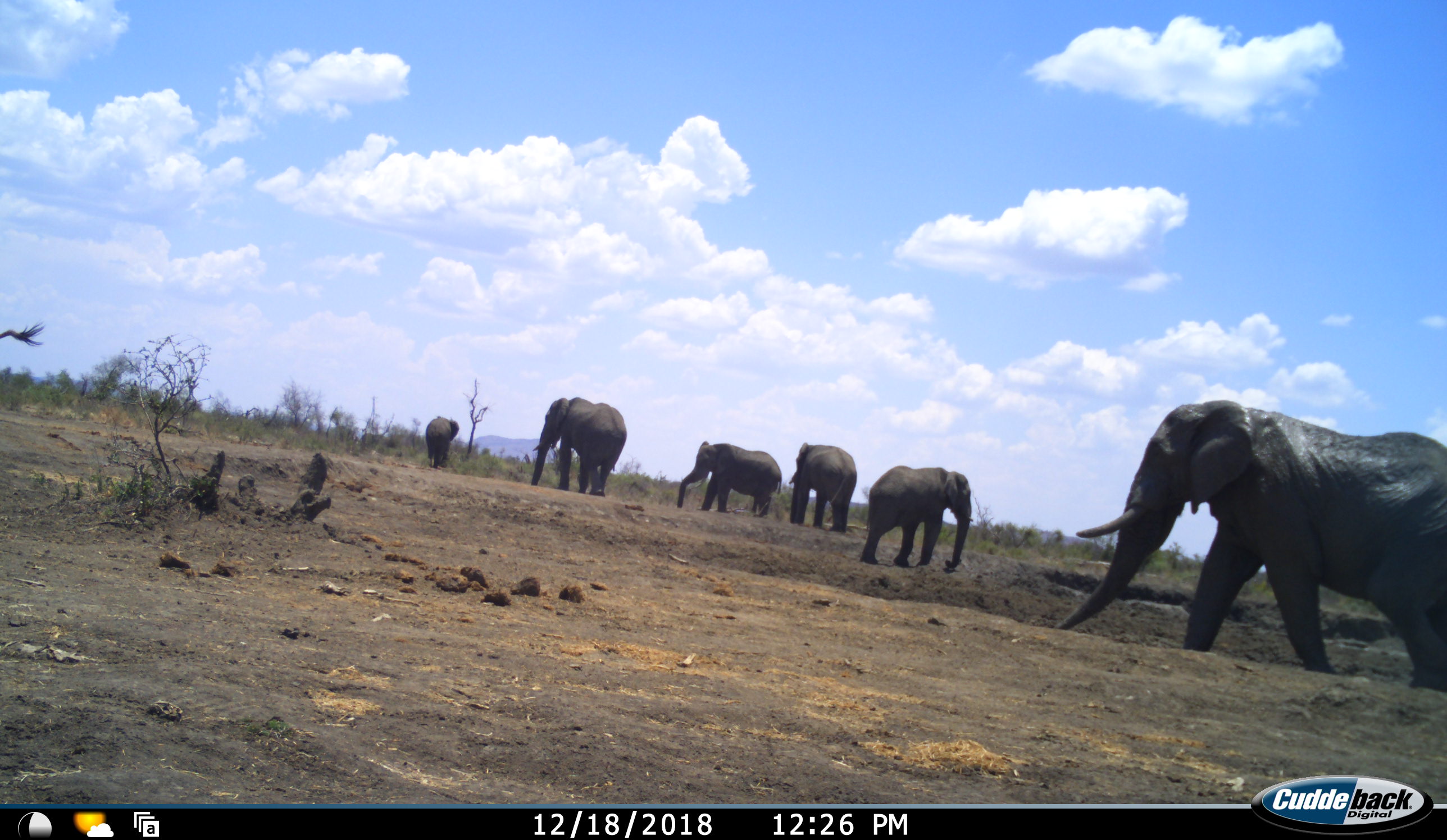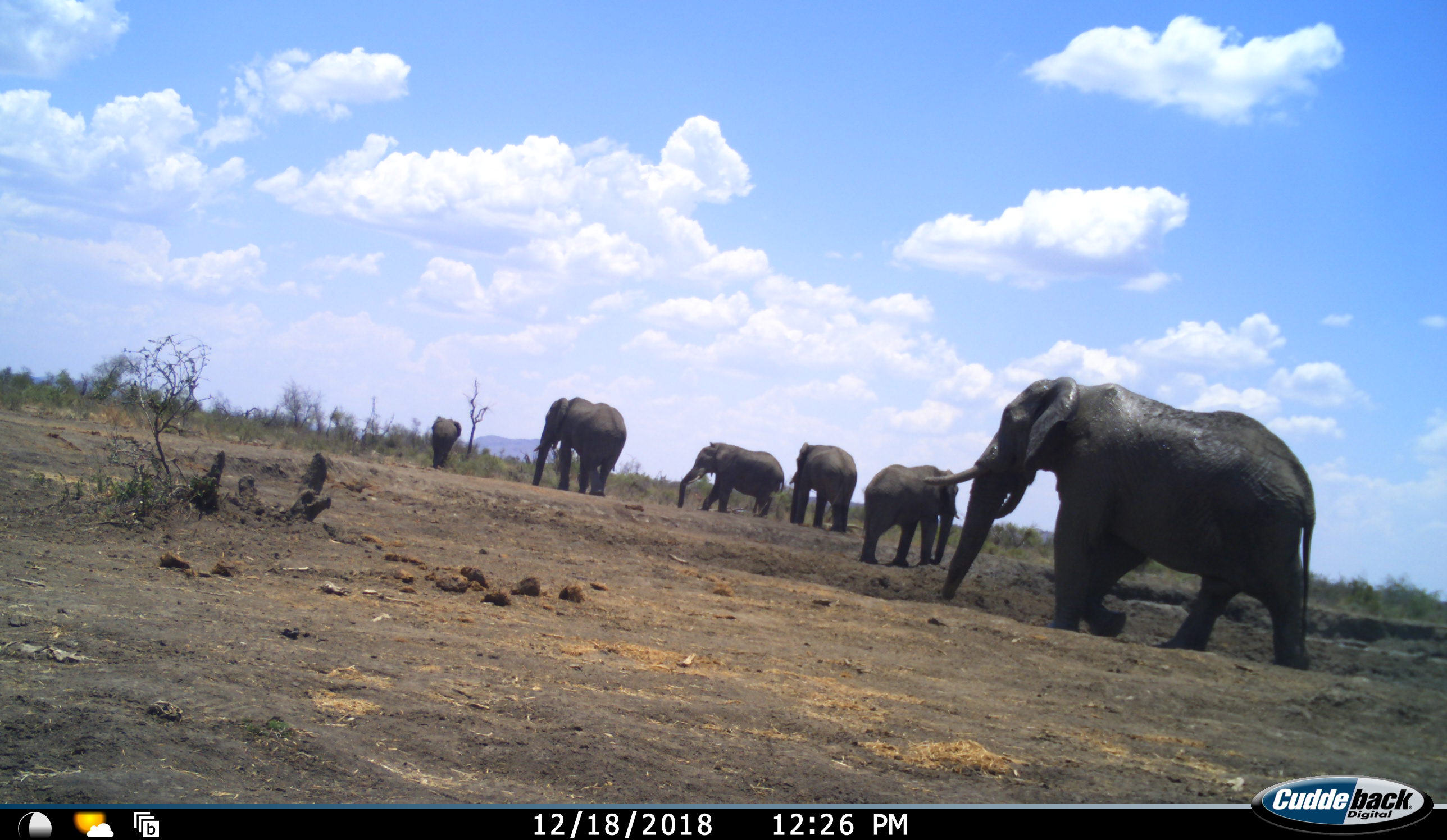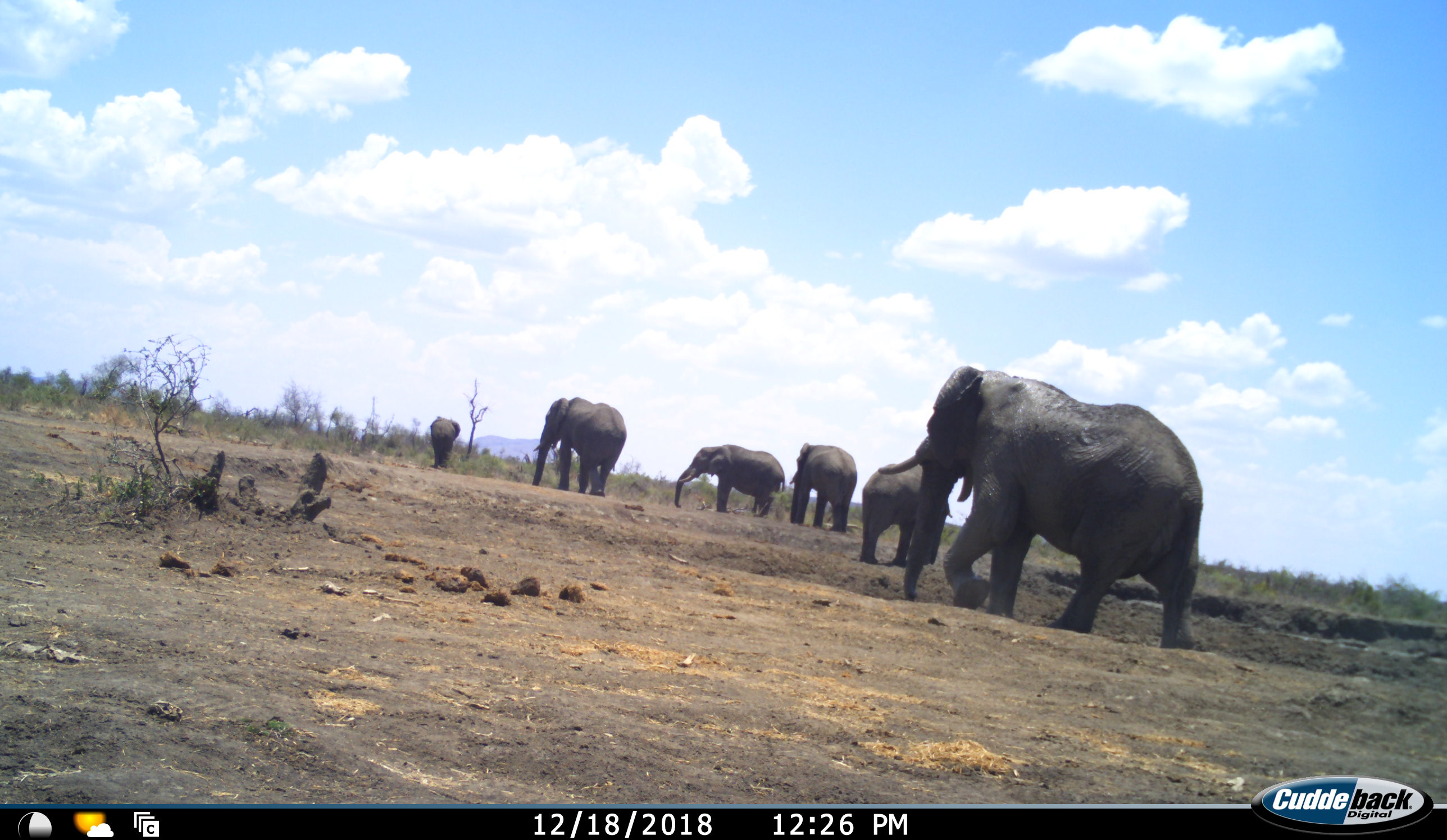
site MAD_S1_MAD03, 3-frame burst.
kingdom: Animalia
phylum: Chordata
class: Mammalia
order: Proboscidea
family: Elephantidae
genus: Loxodonta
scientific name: Loxodonta africana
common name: african bush elephant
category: elephant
Elephant (african bush elephant) (Loxodonta africana), count 6. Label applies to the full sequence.